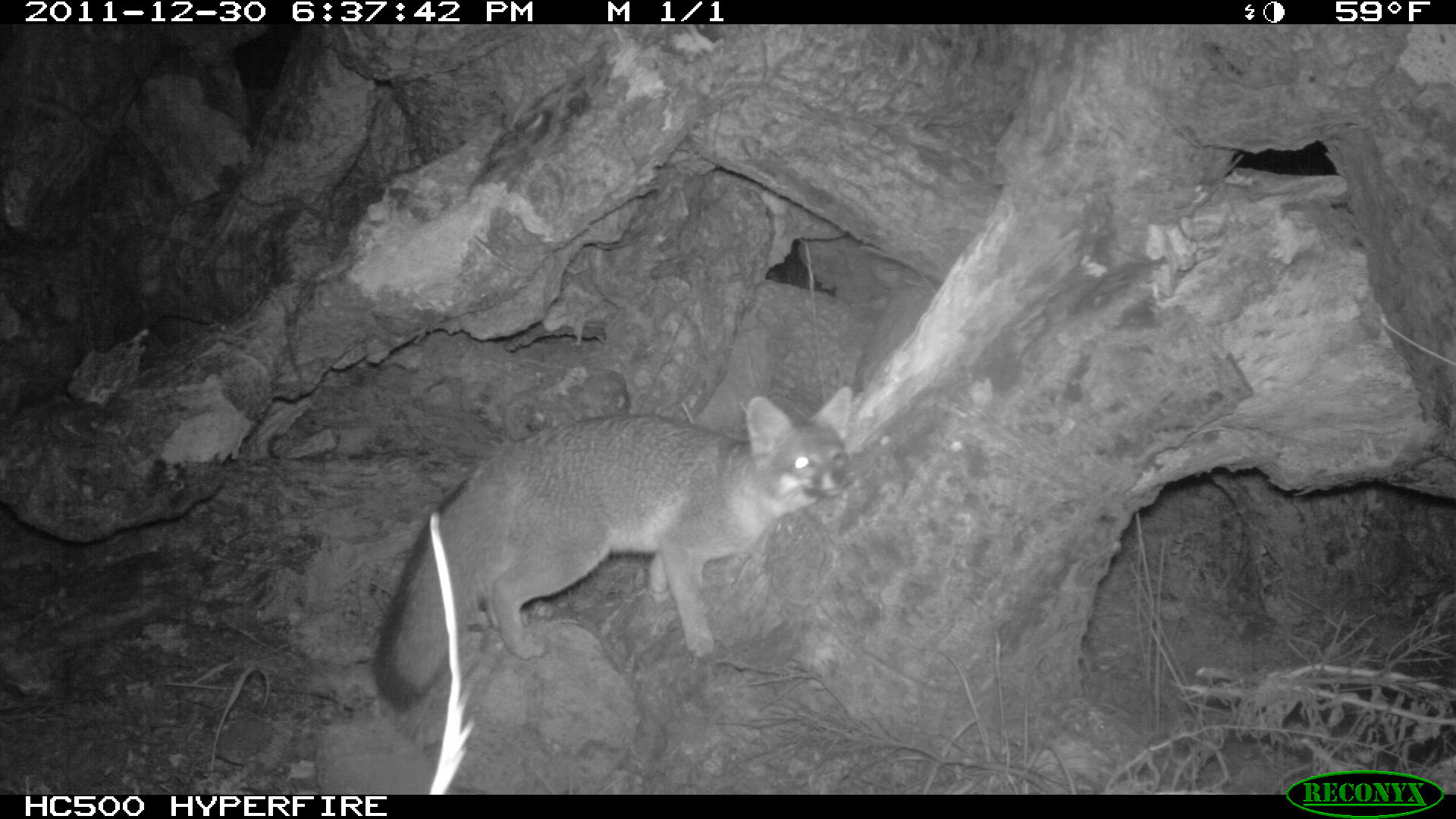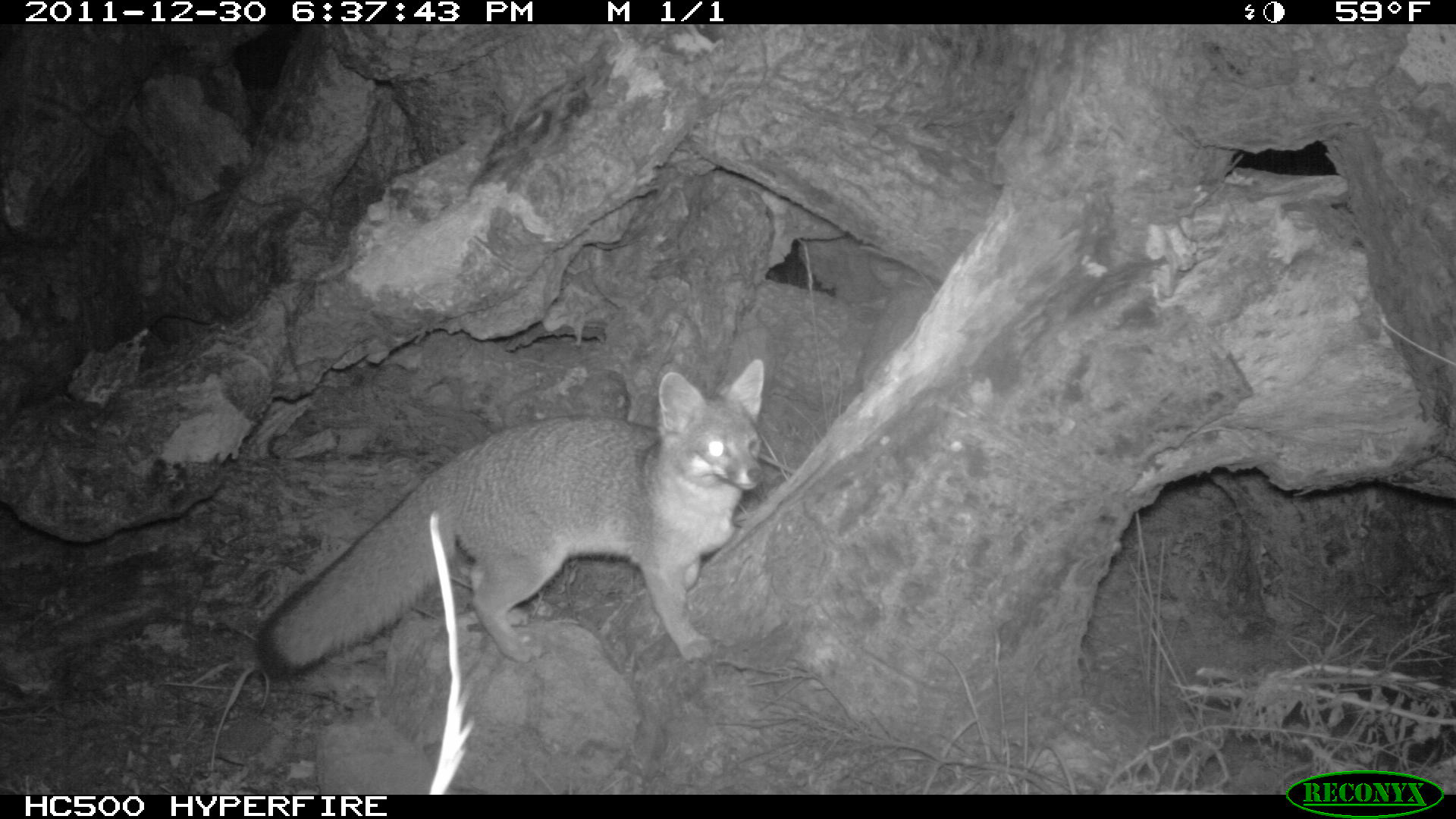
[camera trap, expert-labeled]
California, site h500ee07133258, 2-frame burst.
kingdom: Animalia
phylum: Chordata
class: Mammalia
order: Carnivora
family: Canidae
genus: Urocyon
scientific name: Urocyon littoralis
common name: island fox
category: fox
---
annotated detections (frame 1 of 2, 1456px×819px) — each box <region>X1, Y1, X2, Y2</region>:
fox: <region>372, 386, 852, 712</region>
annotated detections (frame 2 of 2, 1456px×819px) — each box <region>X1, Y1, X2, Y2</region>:
fox: <region>255, 357, 766, 678</region>